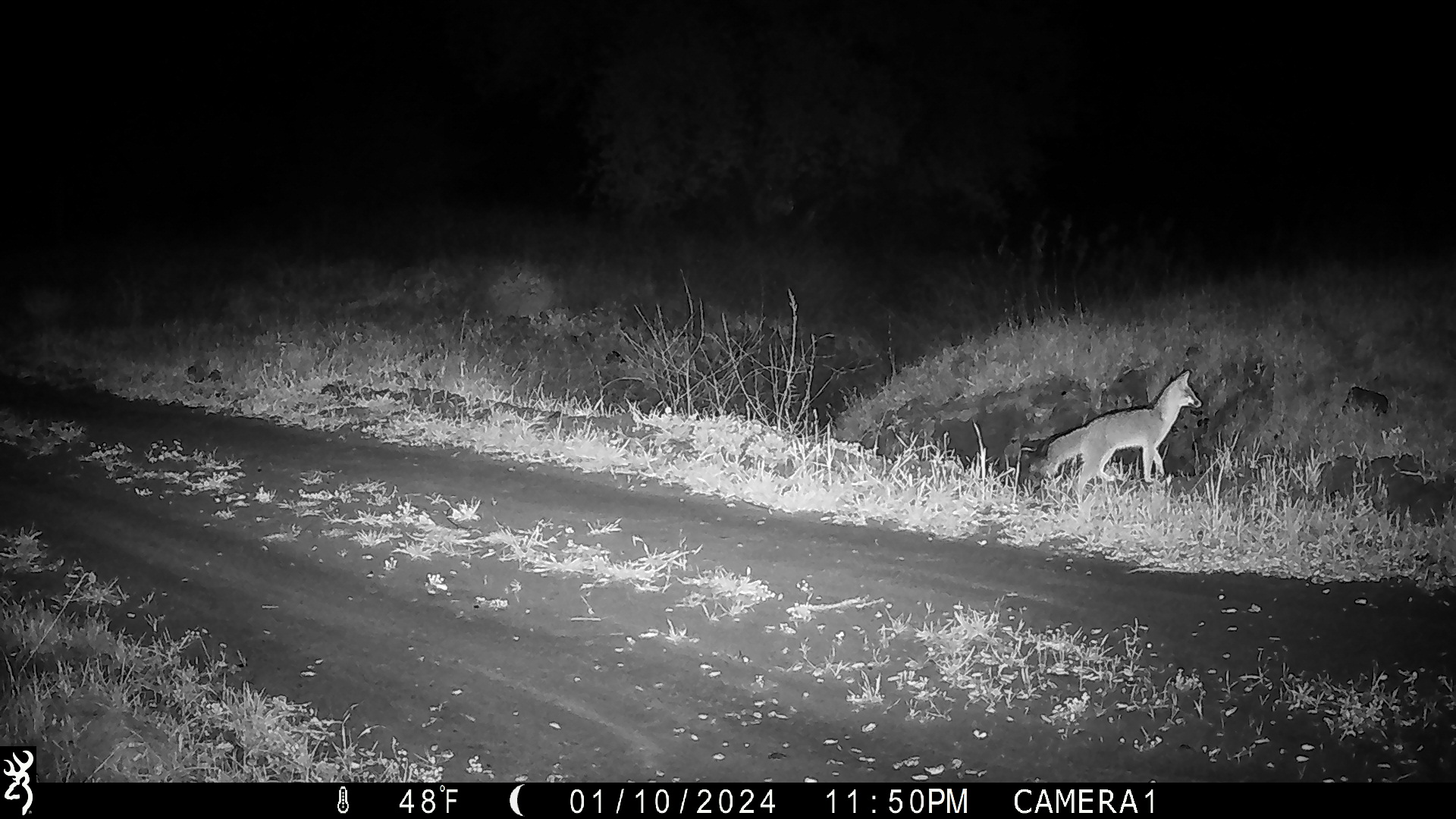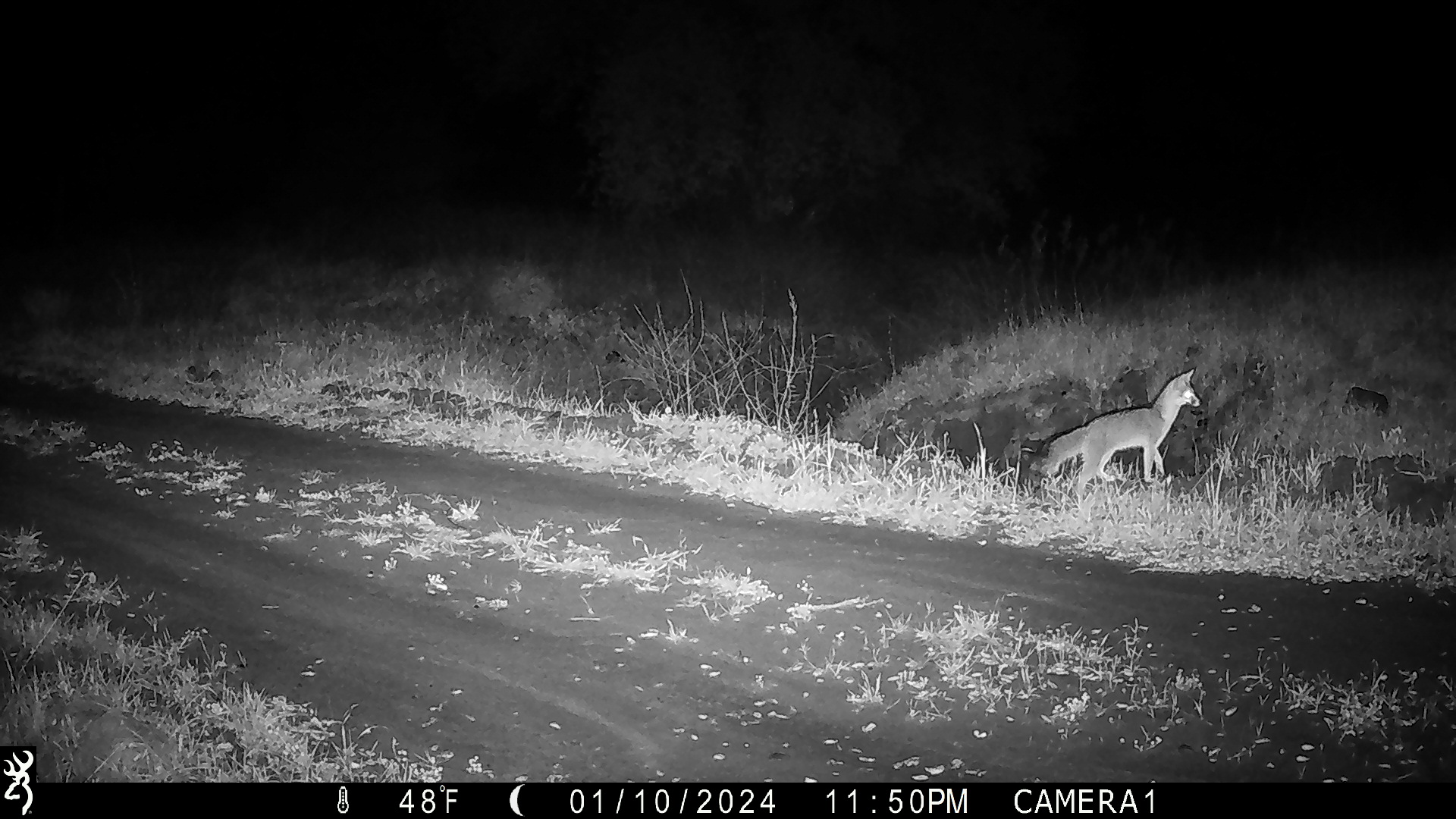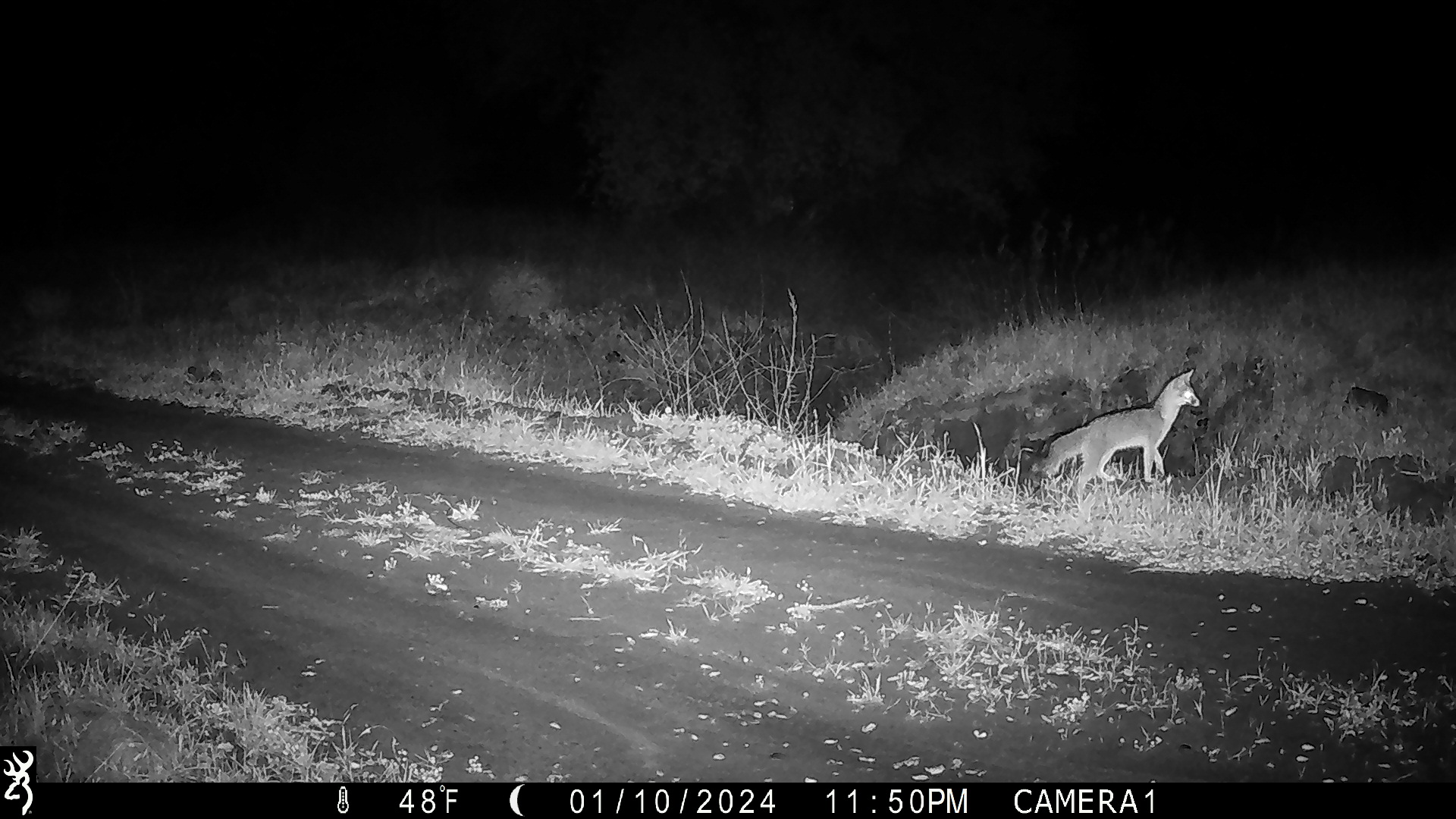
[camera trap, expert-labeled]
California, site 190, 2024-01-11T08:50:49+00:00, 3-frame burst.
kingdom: Animalia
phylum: Chordata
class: Mammalia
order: Carnivora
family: Canidae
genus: Urocyon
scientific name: Urocyon cinereoargenteus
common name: gray fox